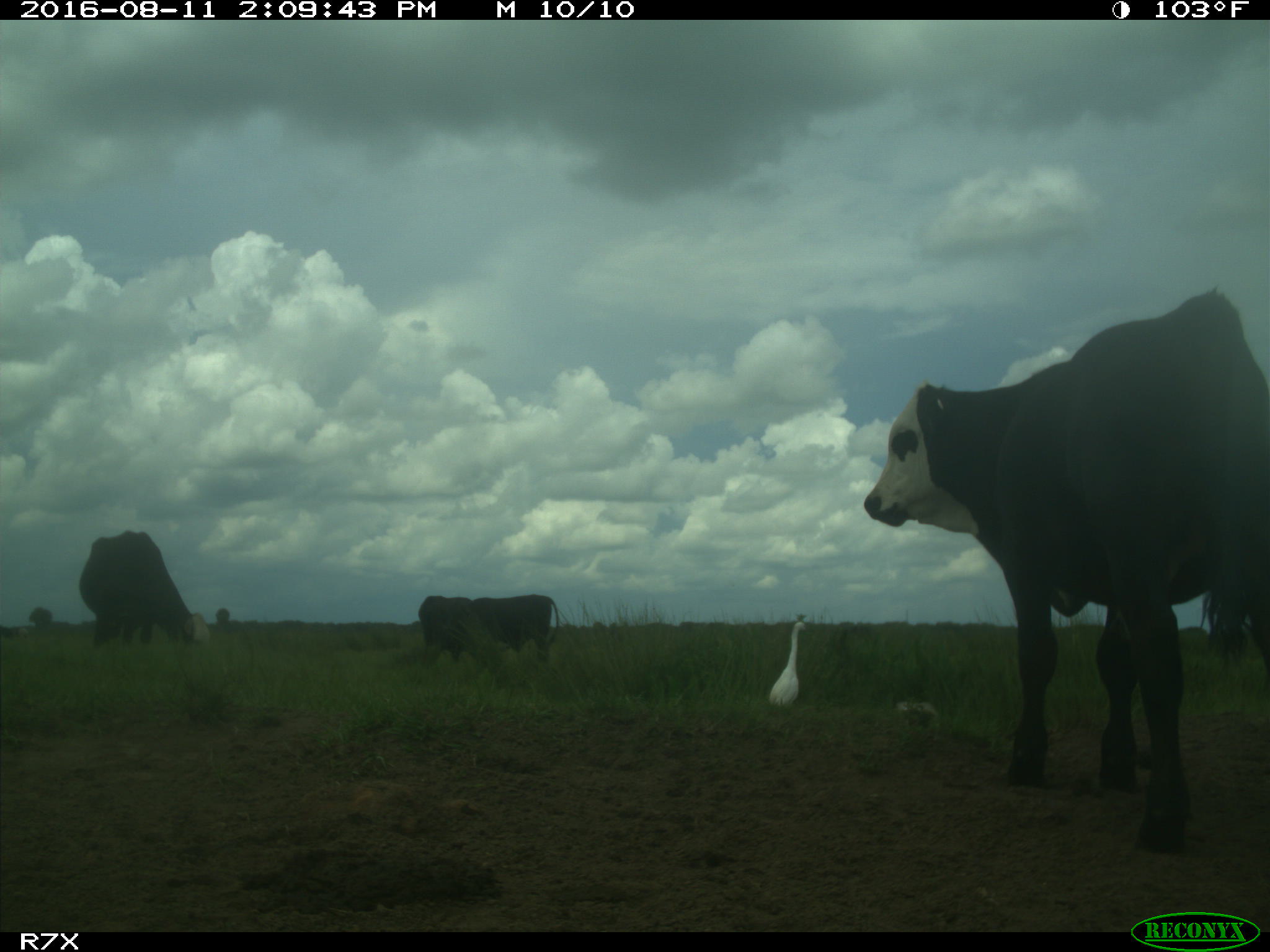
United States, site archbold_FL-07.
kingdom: Animalia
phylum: Chordata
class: Mammalia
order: Artiodactyla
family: Bovidae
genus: Bos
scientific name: Bos taurus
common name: domestic cow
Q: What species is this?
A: Bos taurus (domestic cow).